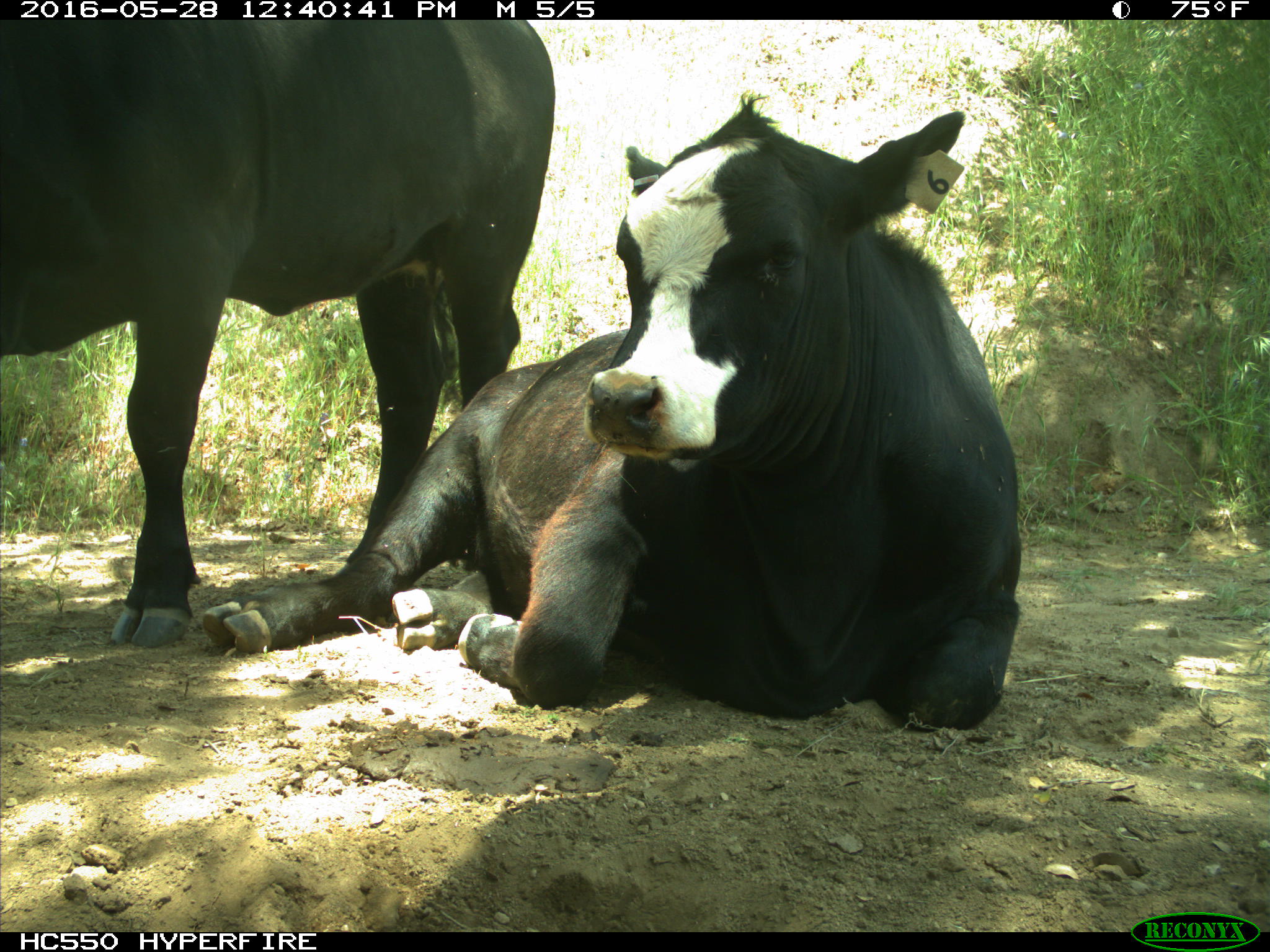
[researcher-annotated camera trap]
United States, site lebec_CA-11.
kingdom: Animalia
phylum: Chordata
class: Mammalia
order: Artiodactyla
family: Bovidae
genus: Bos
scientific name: Bos taurus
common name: domestic cow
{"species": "Bos taurus (domestic cow)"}